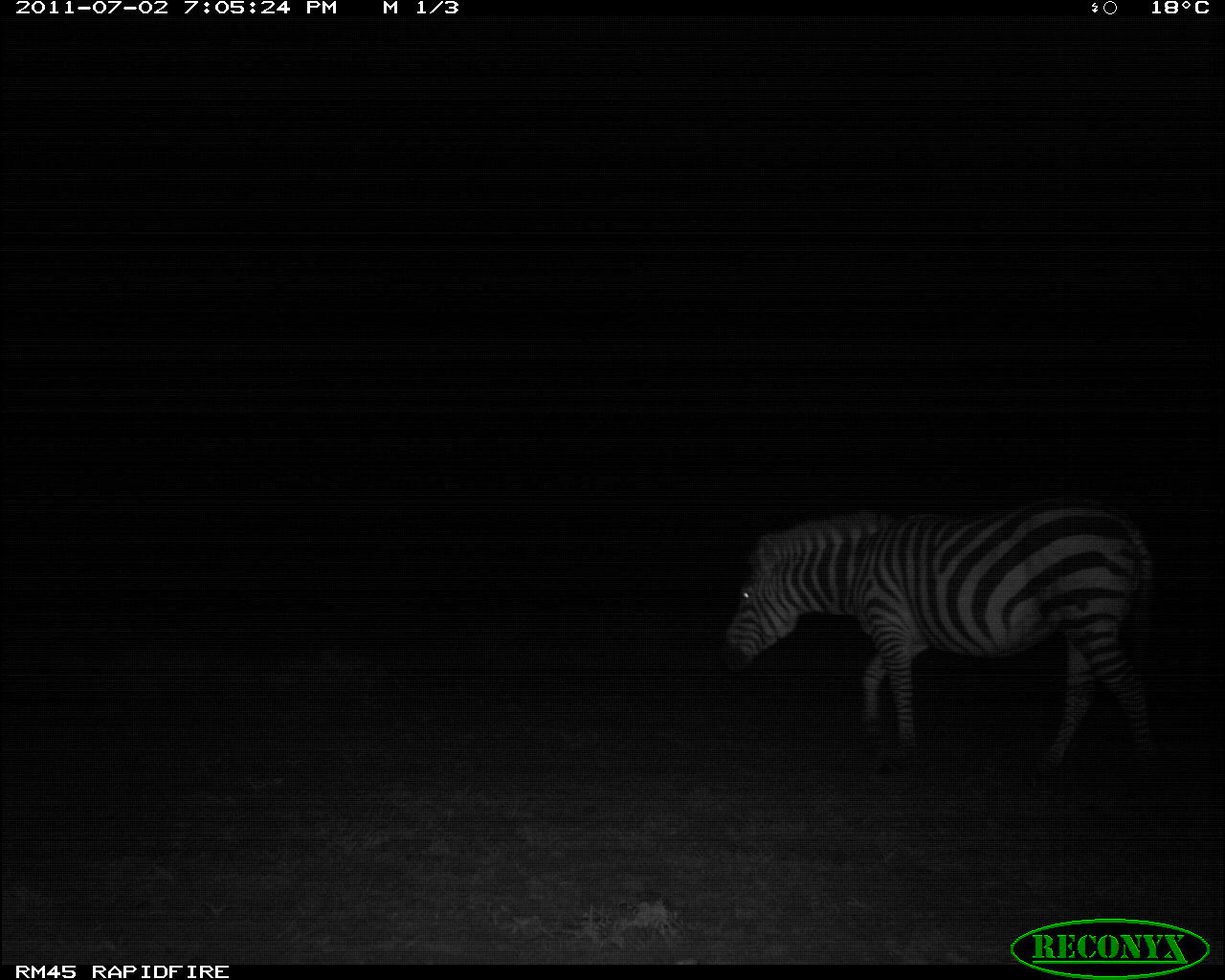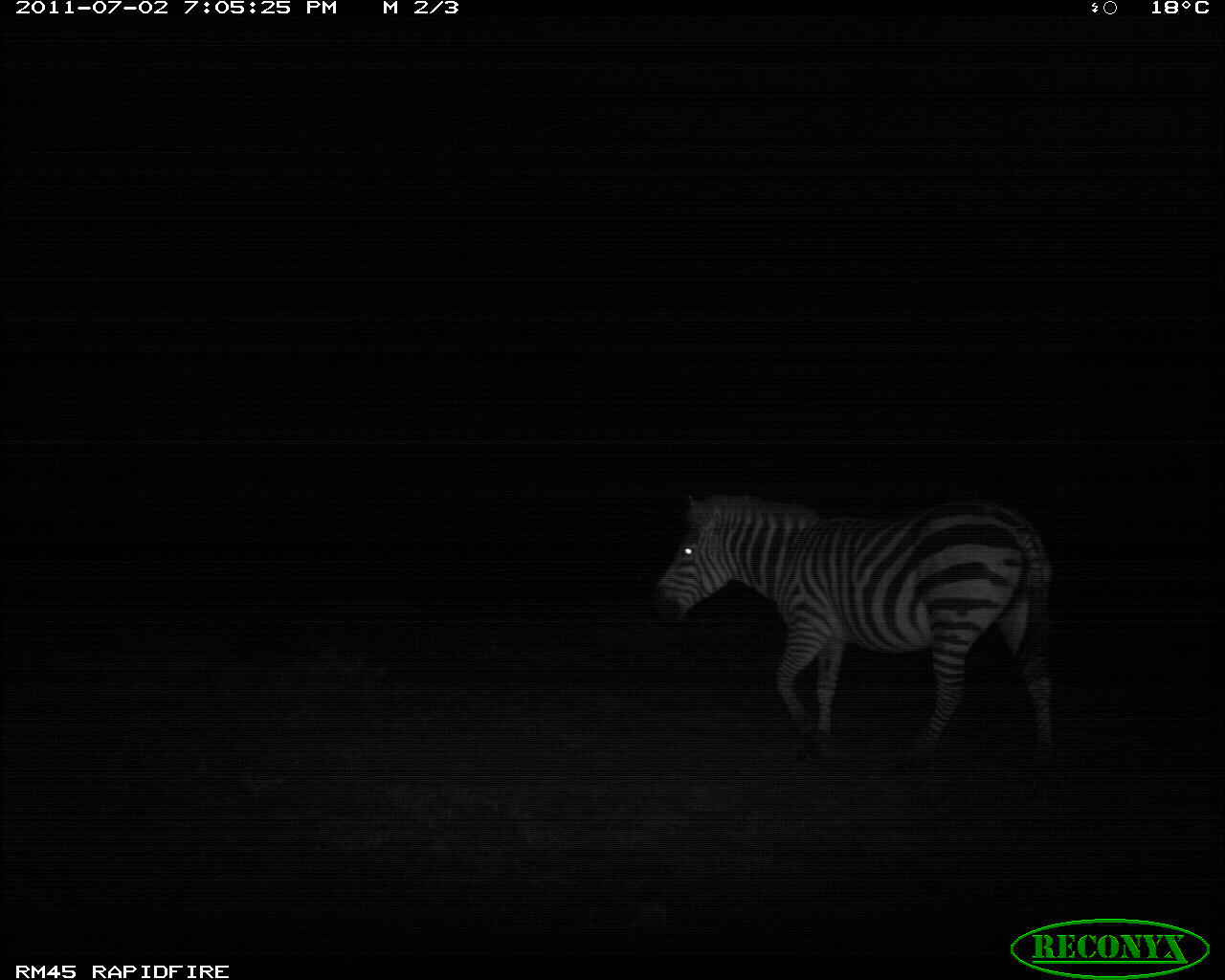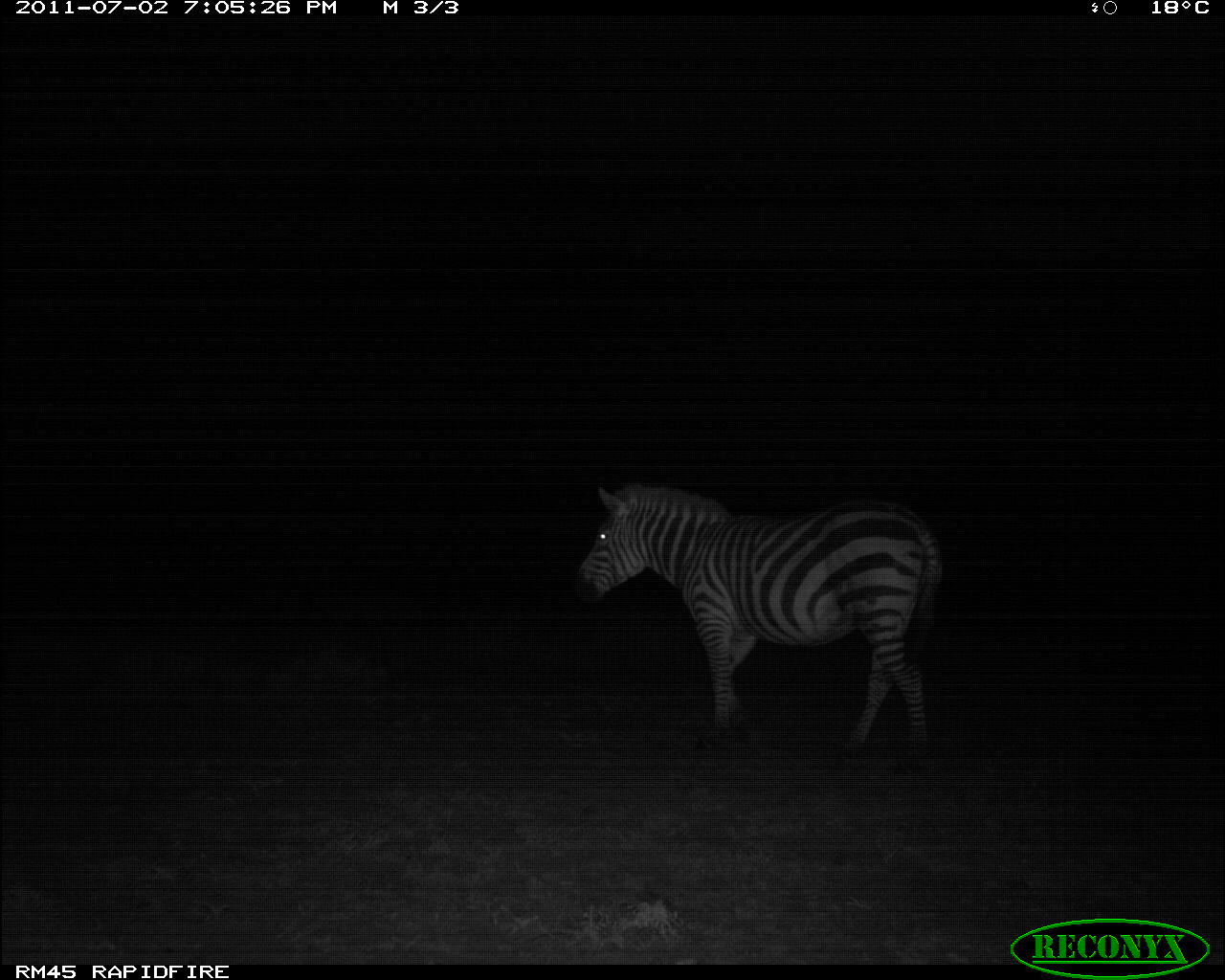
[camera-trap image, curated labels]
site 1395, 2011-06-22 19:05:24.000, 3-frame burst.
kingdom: Animalia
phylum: Chordata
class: Mammalia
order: Perissodactyla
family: Equidae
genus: Equus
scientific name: Equus quagga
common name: plains zebra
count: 1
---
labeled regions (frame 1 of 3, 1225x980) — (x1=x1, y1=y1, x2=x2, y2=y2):
equus quagga: (x1=718, y1=497, x2=1166, y2=774)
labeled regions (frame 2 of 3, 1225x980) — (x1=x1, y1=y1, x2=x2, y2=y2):
equus quagga: (x1=653, y1=492, x2=1054, y2=760)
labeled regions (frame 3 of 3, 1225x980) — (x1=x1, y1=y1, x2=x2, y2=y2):
equus quagga: (x1=574, y1=482, x2=943, y2=759)